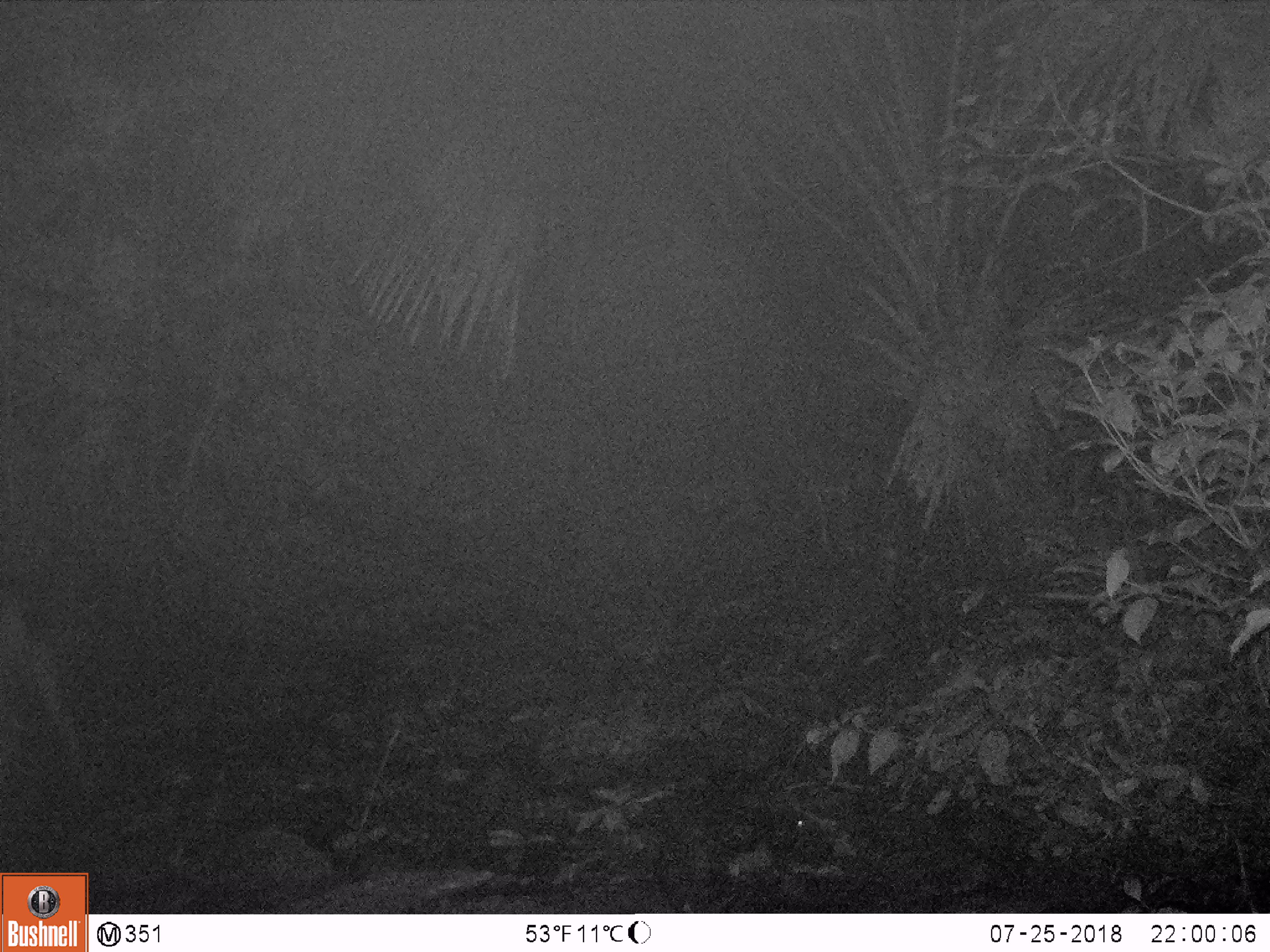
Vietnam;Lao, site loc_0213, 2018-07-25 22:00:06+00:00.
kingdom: Animalia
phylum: Chordata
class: Mammalia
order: Artiodactyla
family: Cervidae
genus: Rusa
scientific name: Rusa unicolor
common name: sambar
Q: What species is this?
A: Sambar (Rusa unicolor).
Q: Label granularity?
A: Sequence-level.